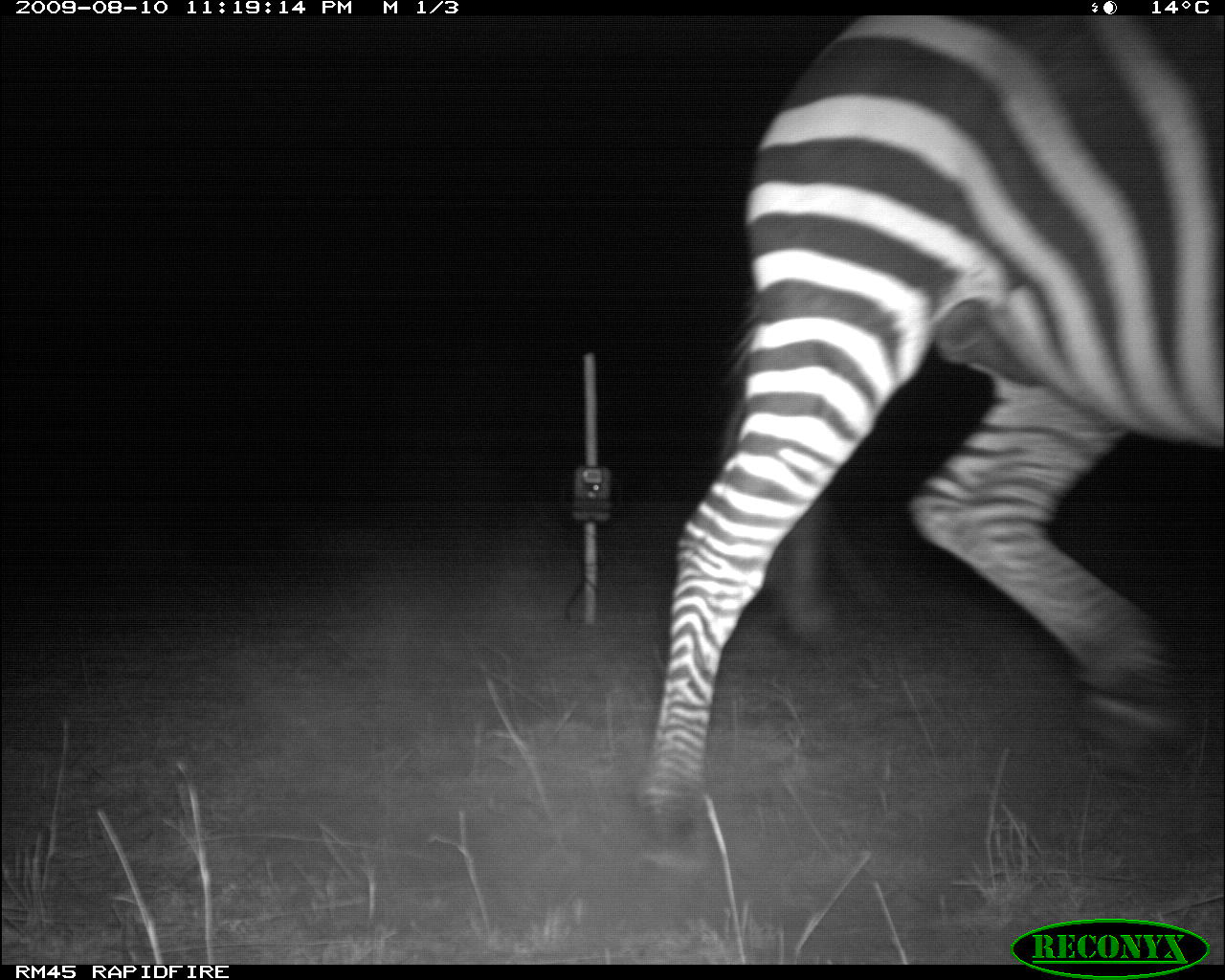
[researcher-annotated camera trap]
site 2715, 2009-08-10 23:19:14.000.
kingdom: Animalia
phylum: Chordata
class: Mammalia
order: Perissodactyla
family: Equidae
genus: Equus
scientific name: Equus quagga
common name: plains zebra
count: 1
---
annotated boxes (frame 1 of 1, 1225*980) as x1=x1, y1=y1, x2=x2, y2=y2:
equus quagga: x1=637, y1=19, x2=1223, y2=842